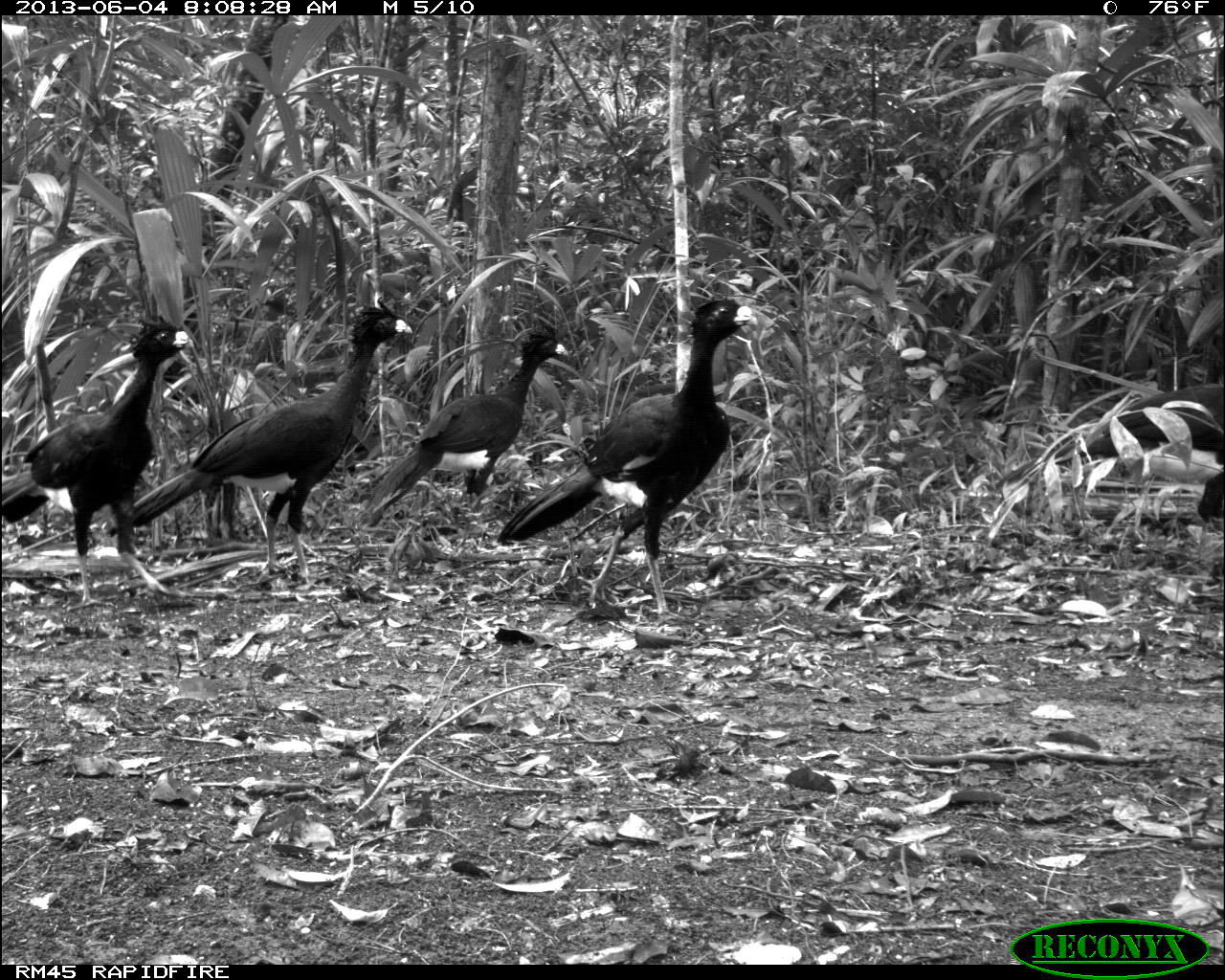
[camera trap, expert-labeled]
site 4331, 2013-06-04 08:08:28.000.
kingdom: Animalia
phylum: Chordata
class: Aves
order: Galliformes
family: Cracidae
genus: Crax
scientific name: Crax rubra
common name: great curassow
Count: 5.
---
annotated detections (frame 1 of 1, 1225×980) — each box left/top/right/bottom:
crax rubra: 496/297/758/628; 111/304/413/583; 0/314/194/607; 365/326/568/519; 1087/381/1225/531